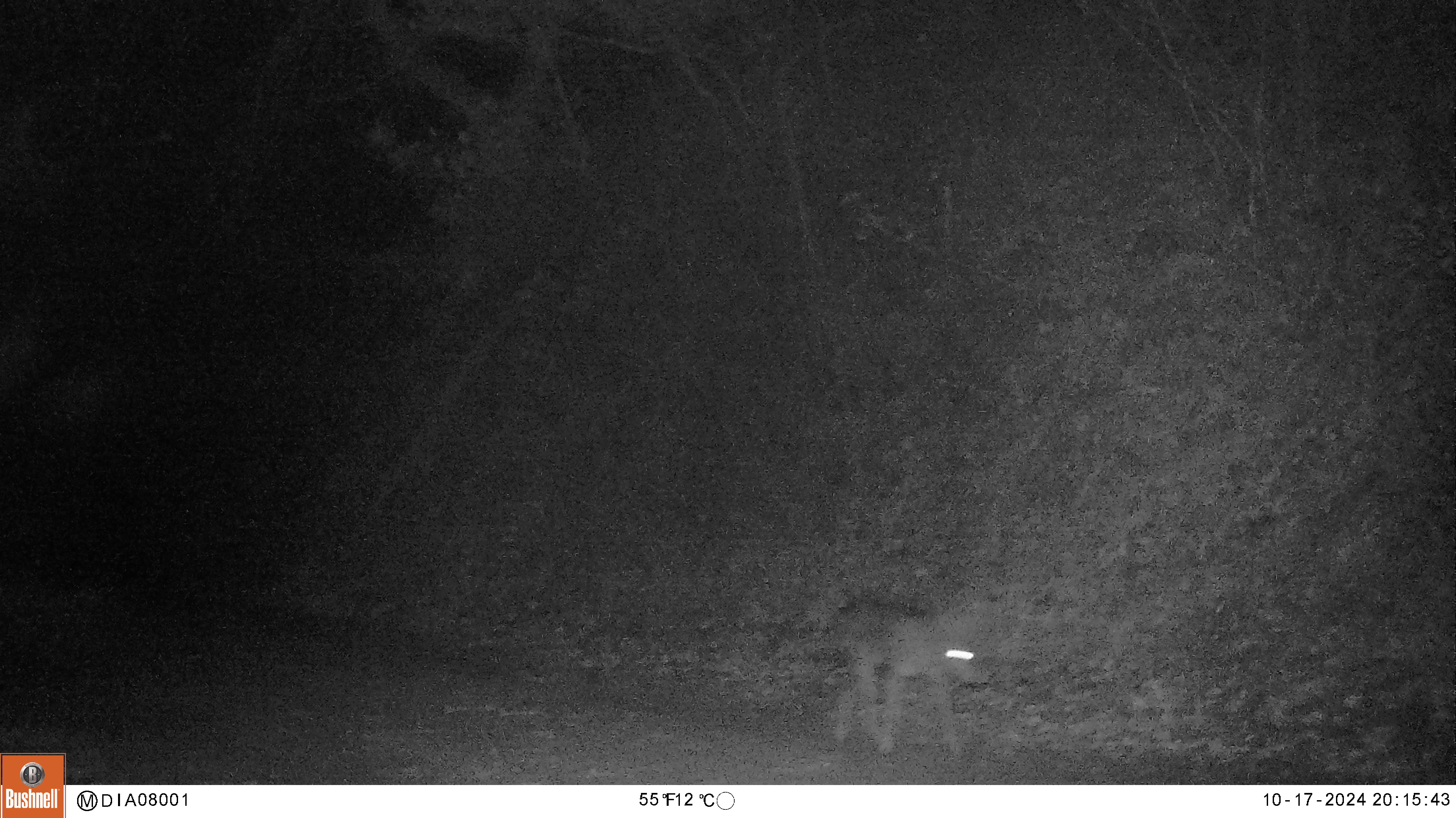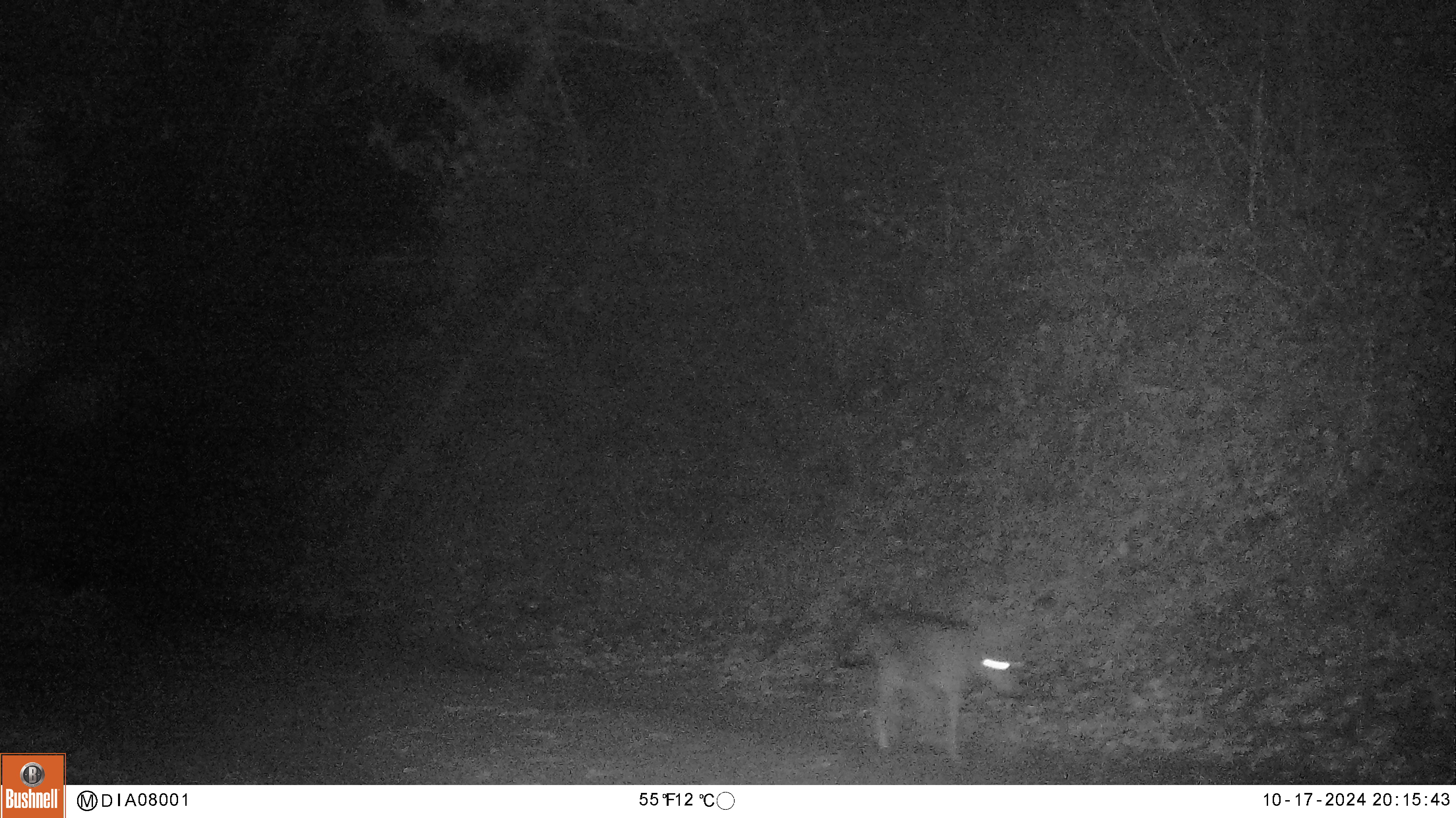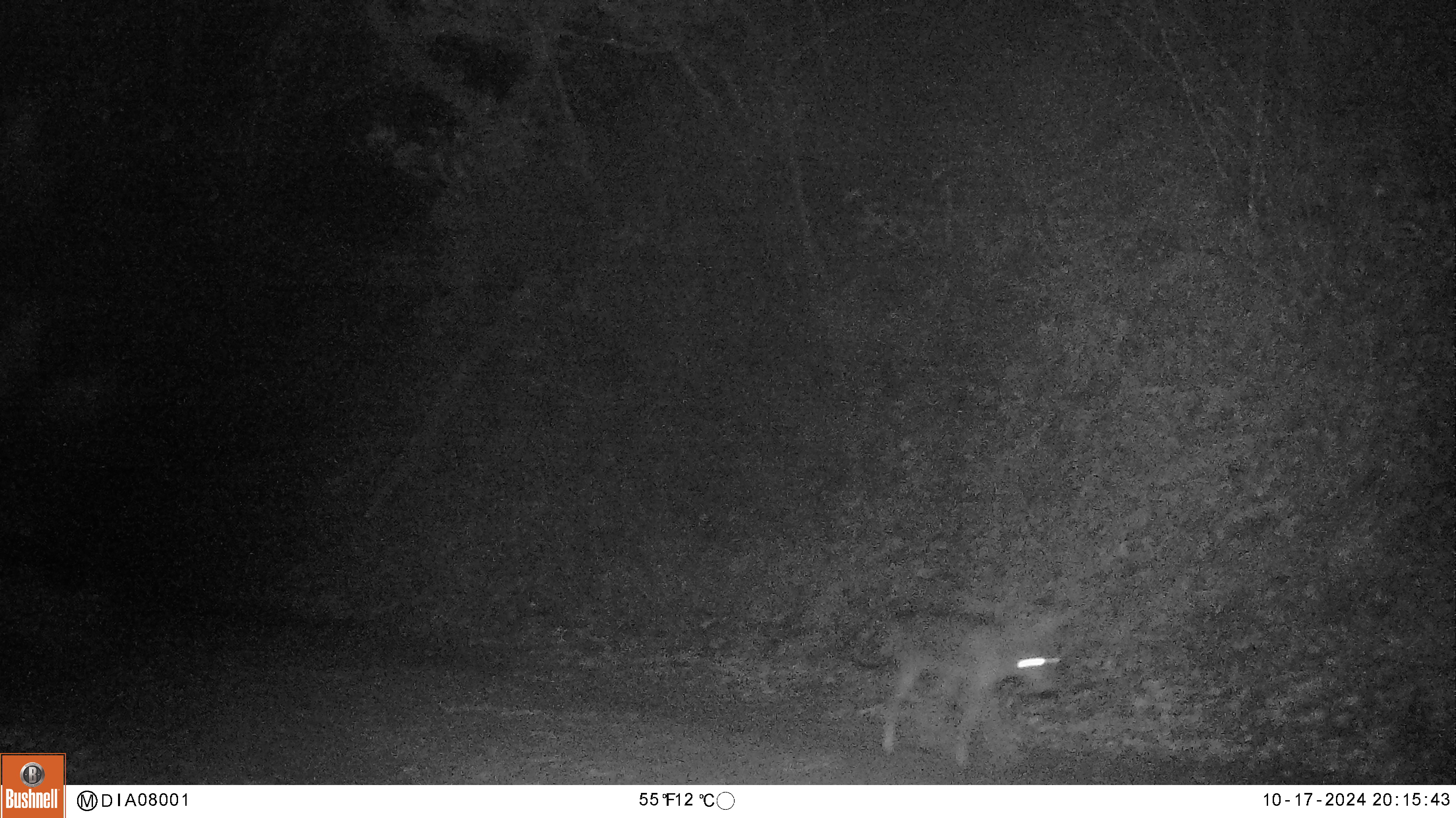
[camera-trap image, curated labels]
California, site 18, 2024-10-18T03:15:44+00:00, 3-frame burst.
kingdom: Animalia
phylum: Chordata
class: Mammalia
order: Carnivora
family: Canidae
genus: Canis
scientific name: Canis latrans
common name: coyote